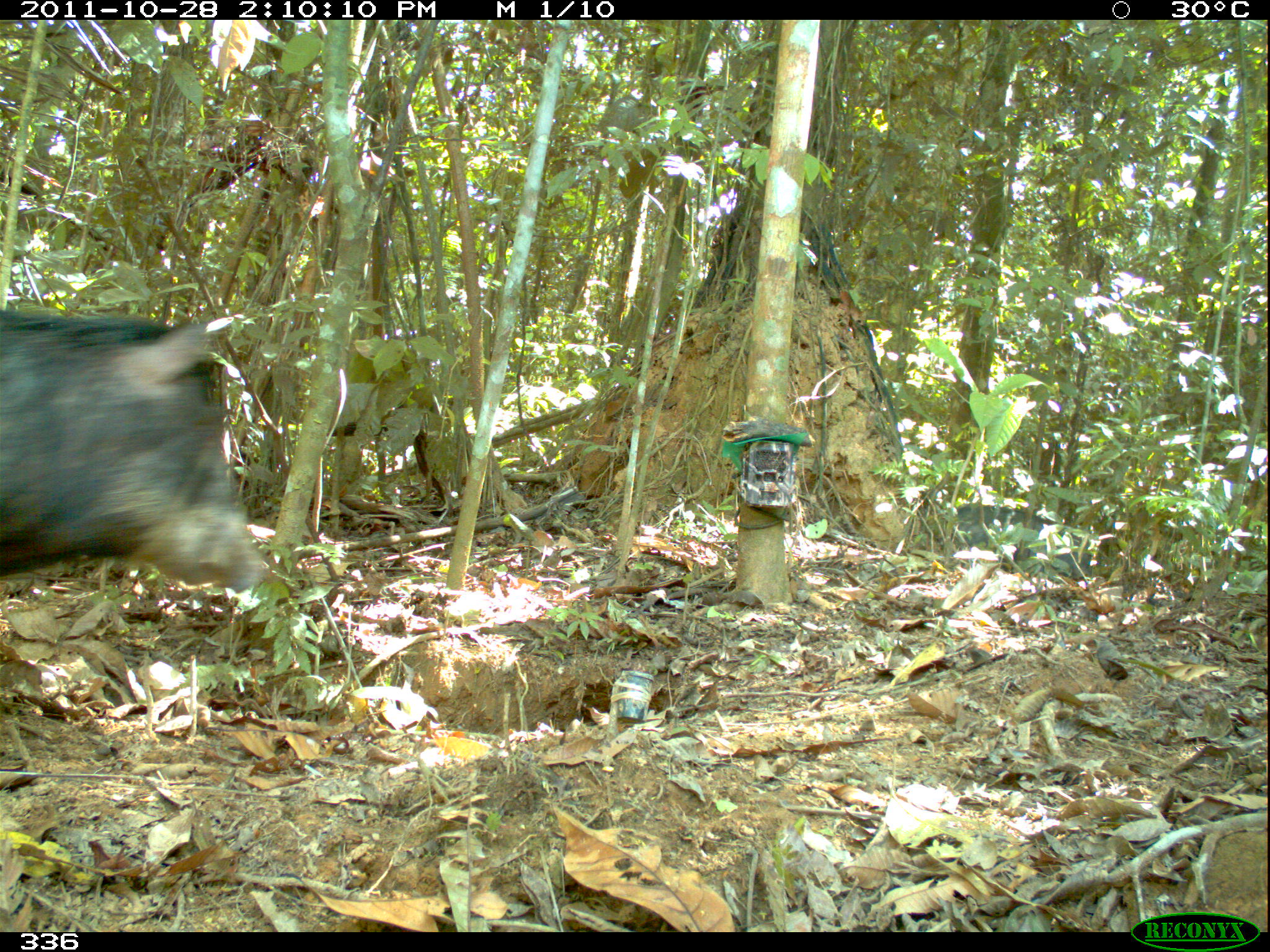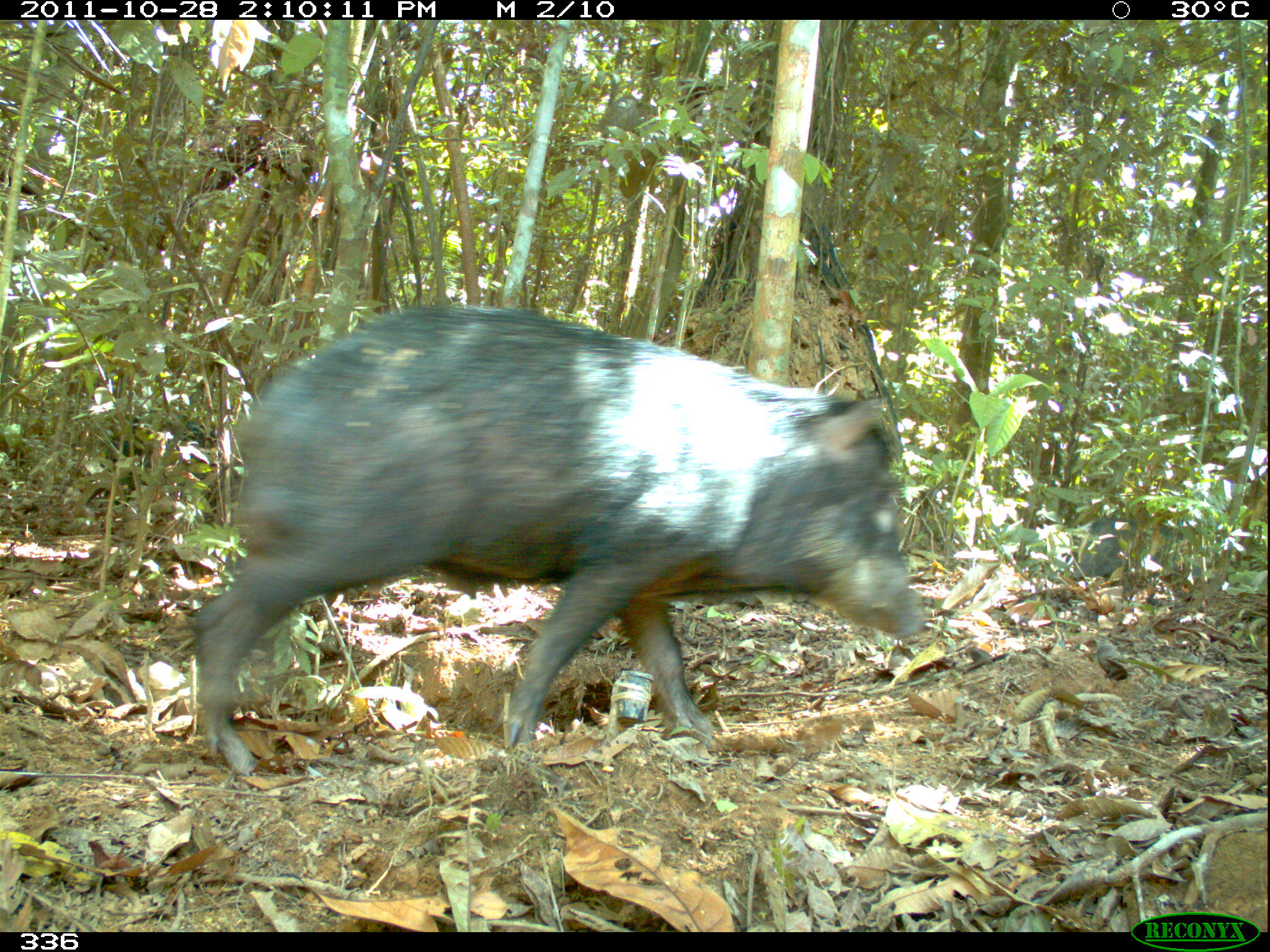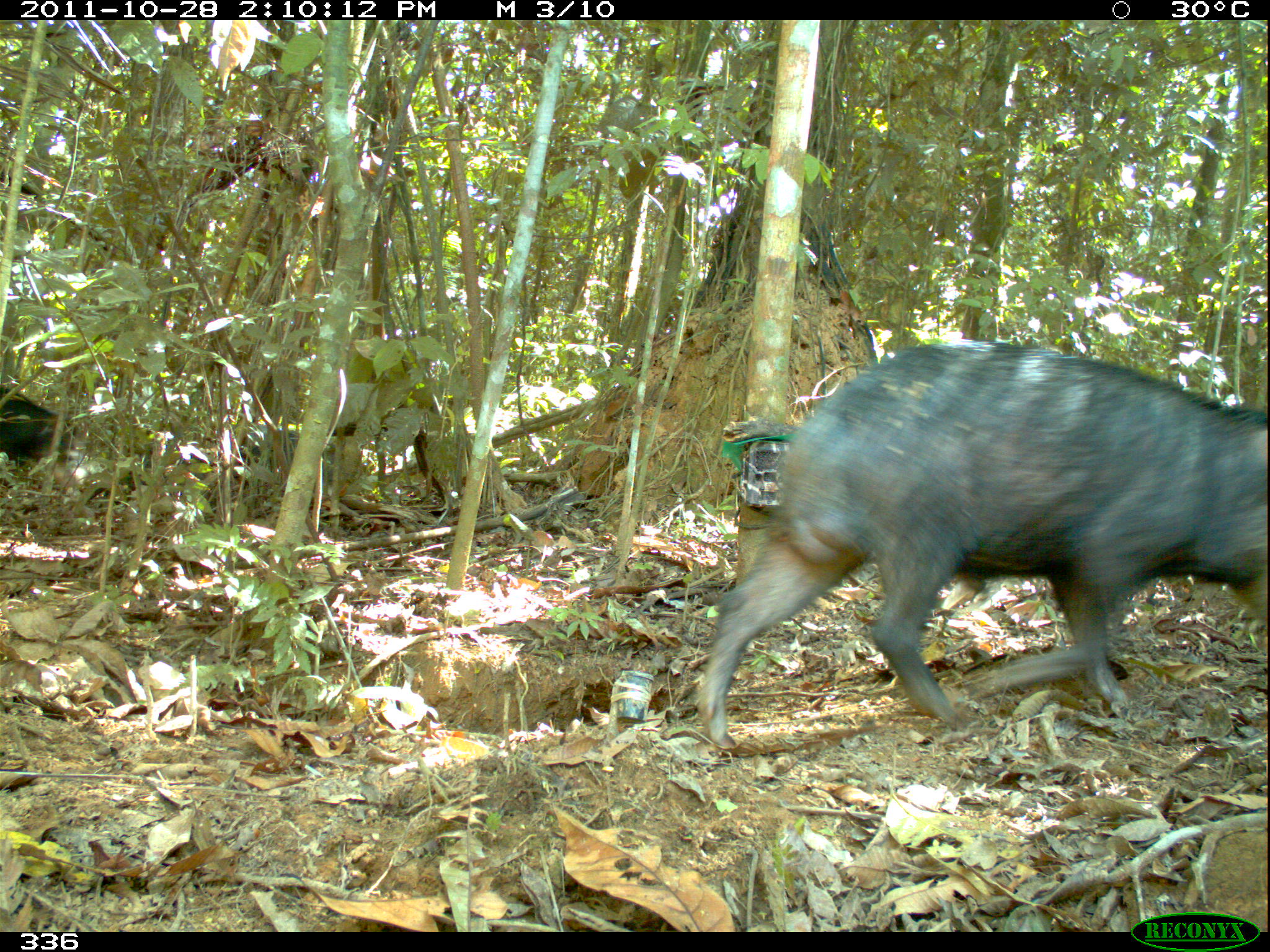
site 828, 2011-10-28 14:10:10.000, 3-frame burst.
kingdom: Animalia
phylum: Chordata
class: Mammalia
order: Artiodactyla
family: Tayassuidae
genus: Tayassu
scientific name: Tayassu pecari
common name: white-lipped peccary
Tayassu pecari (white-lipped peccary).